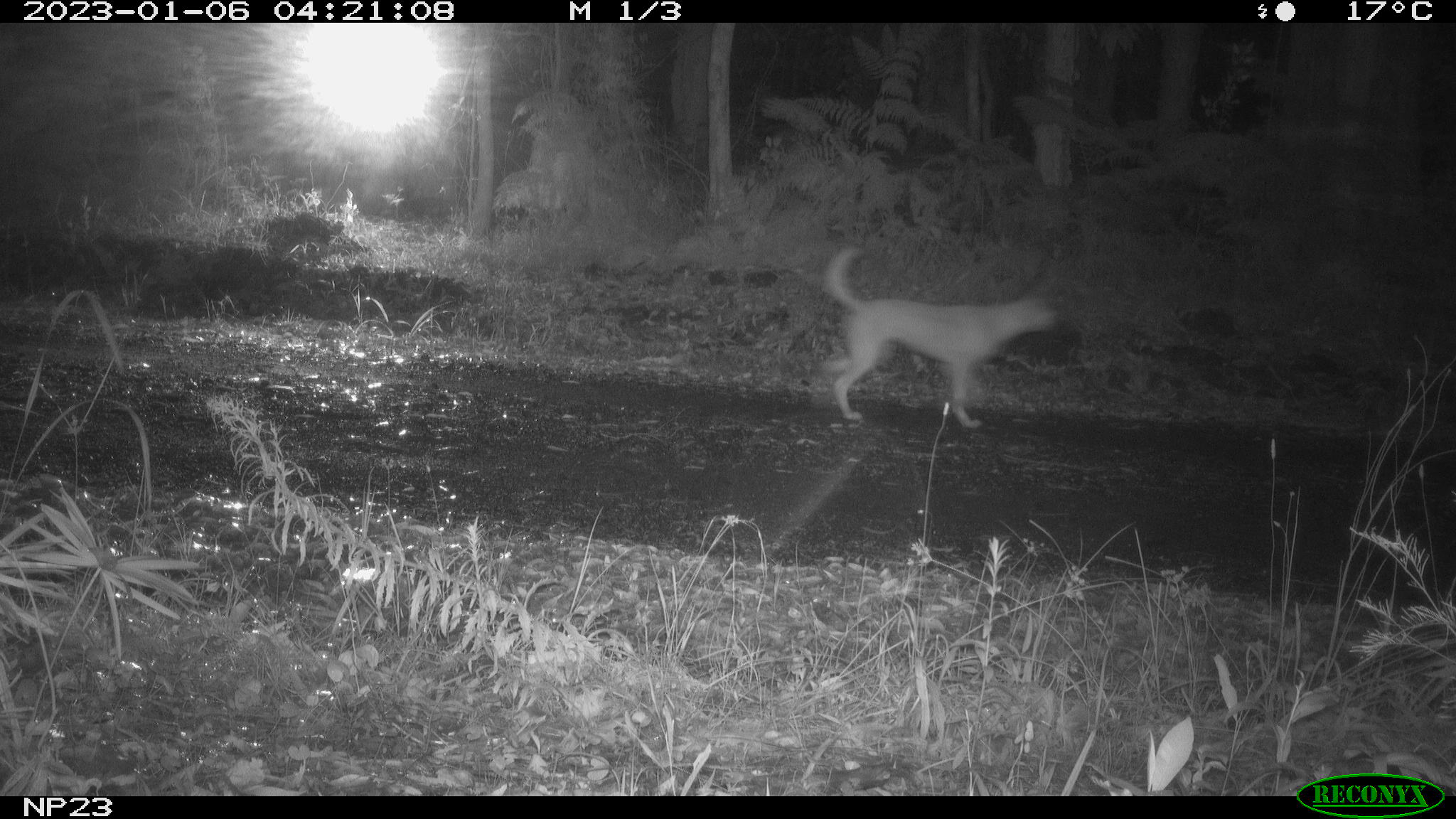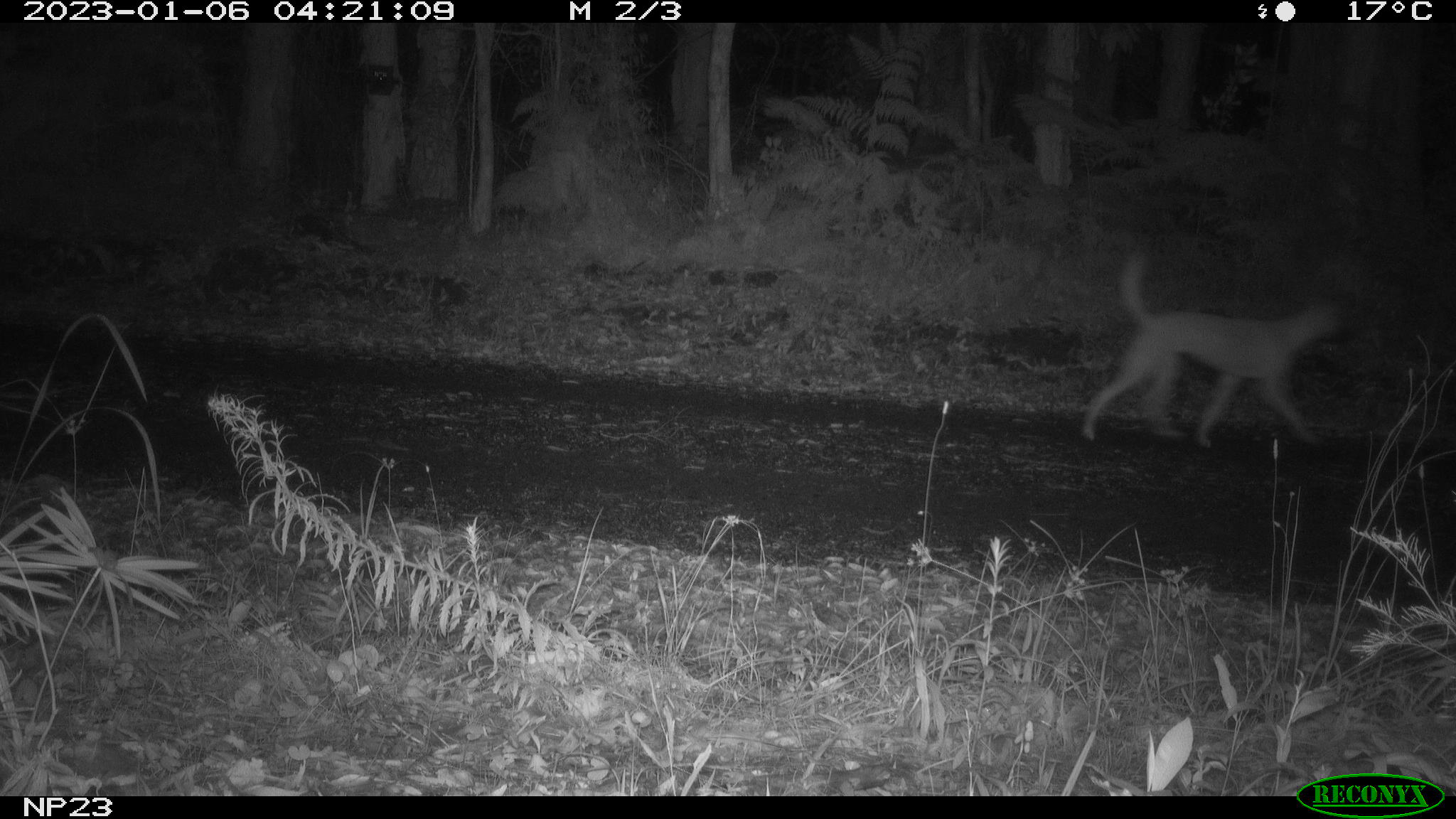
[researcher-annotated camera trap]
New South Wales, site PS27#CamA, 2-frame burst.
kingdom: Animalia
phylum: Chordata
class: Mammalia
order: Carnivora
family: Canidae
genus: Canis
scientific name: Canis familiaris dingo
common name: dingo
Dingo (Canis familiaris dingo).